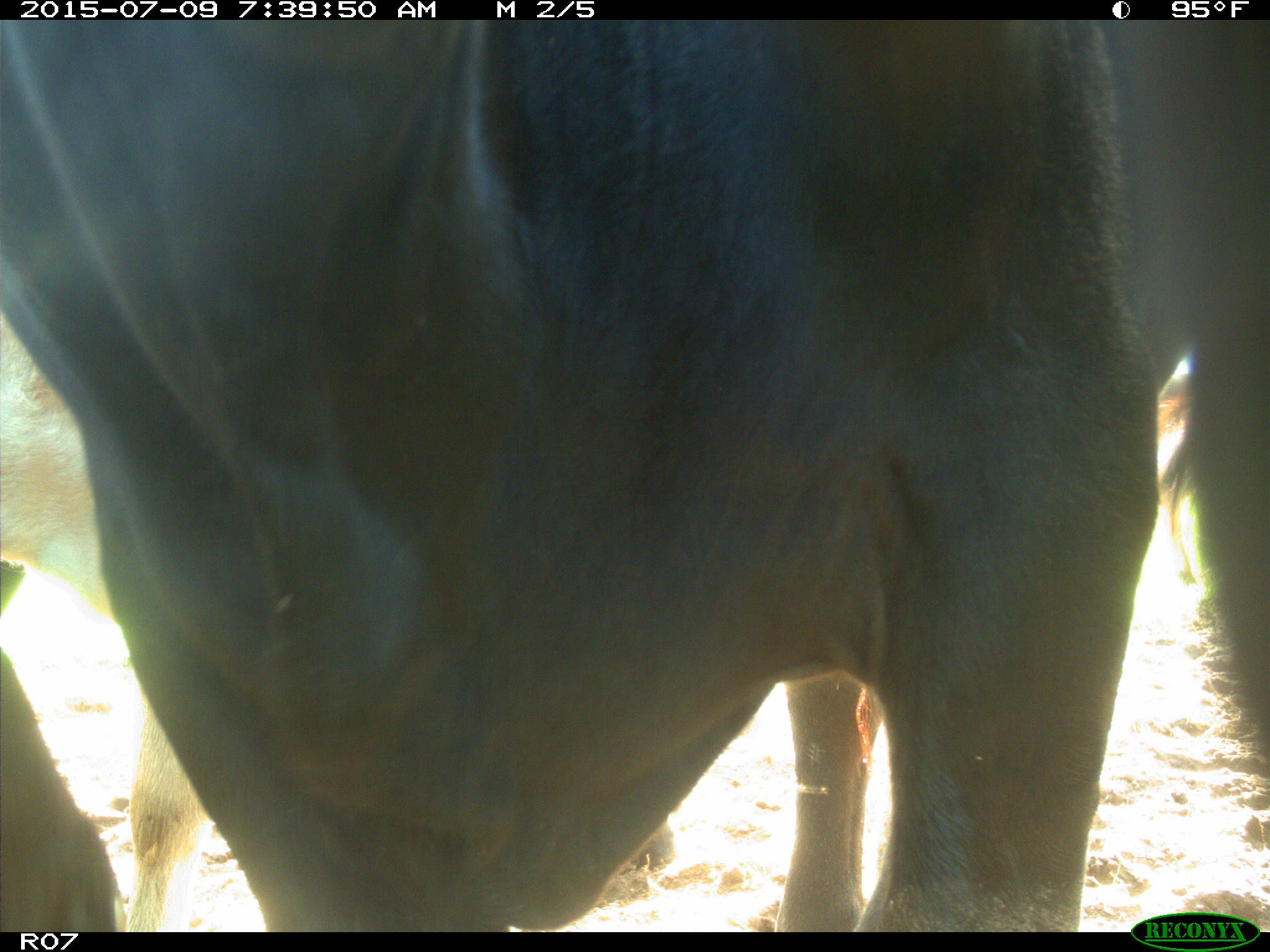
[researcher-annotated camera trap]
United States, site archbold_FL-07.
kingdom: Animalia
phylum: Chordata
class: Mammalia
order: Artiodactyla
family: Bovidae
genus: Bos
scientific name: Bos taurus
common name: domestic cow